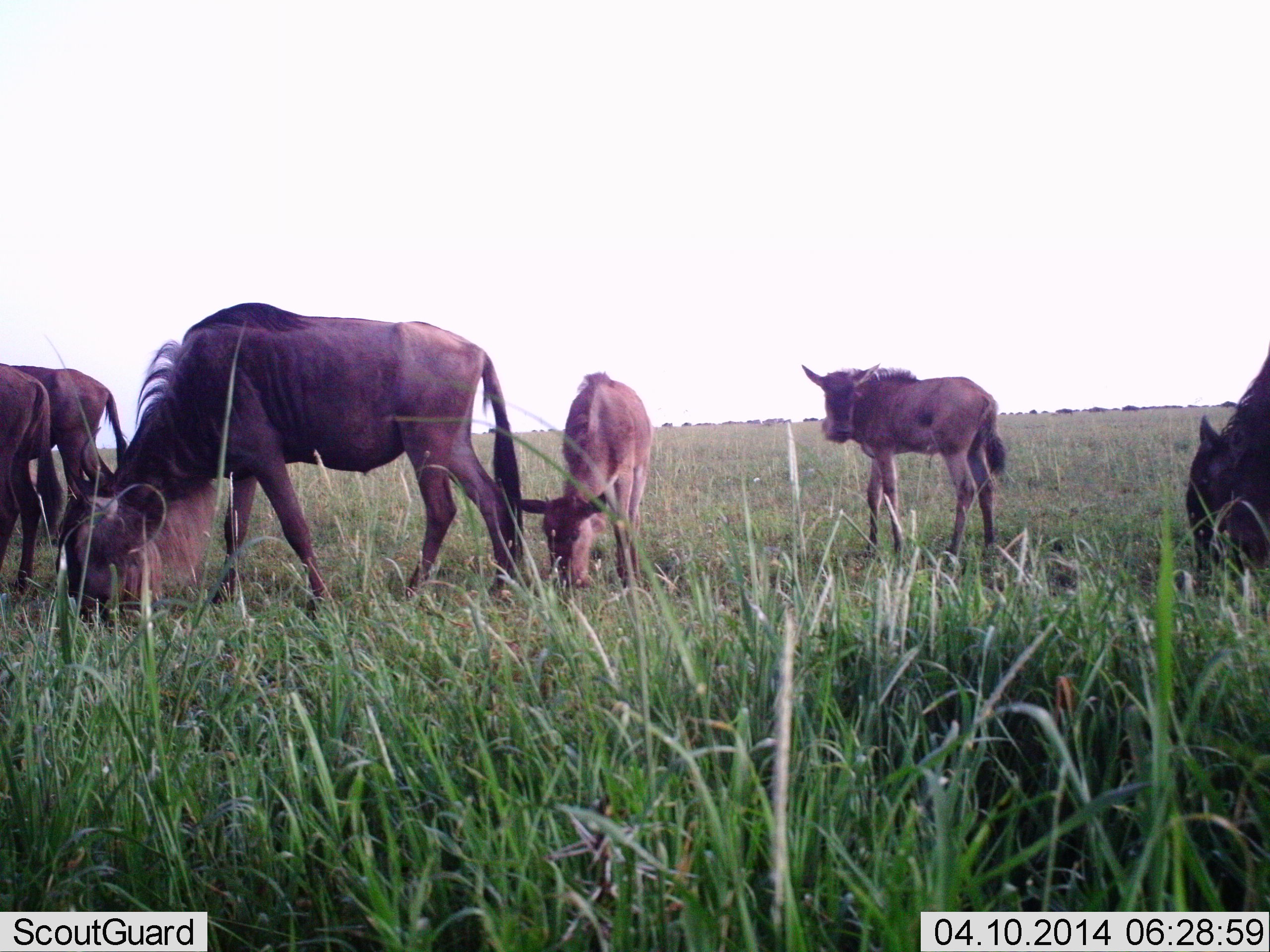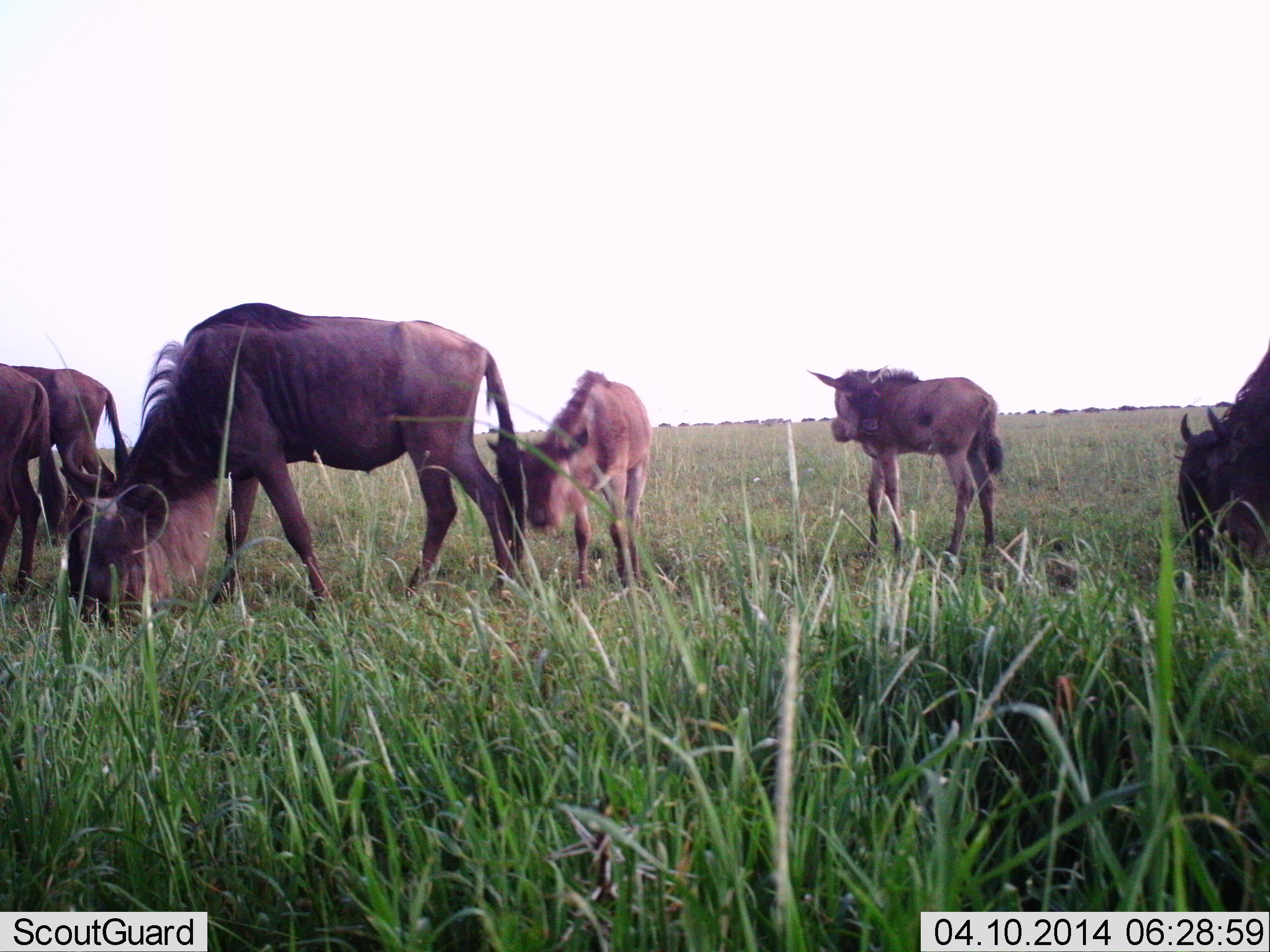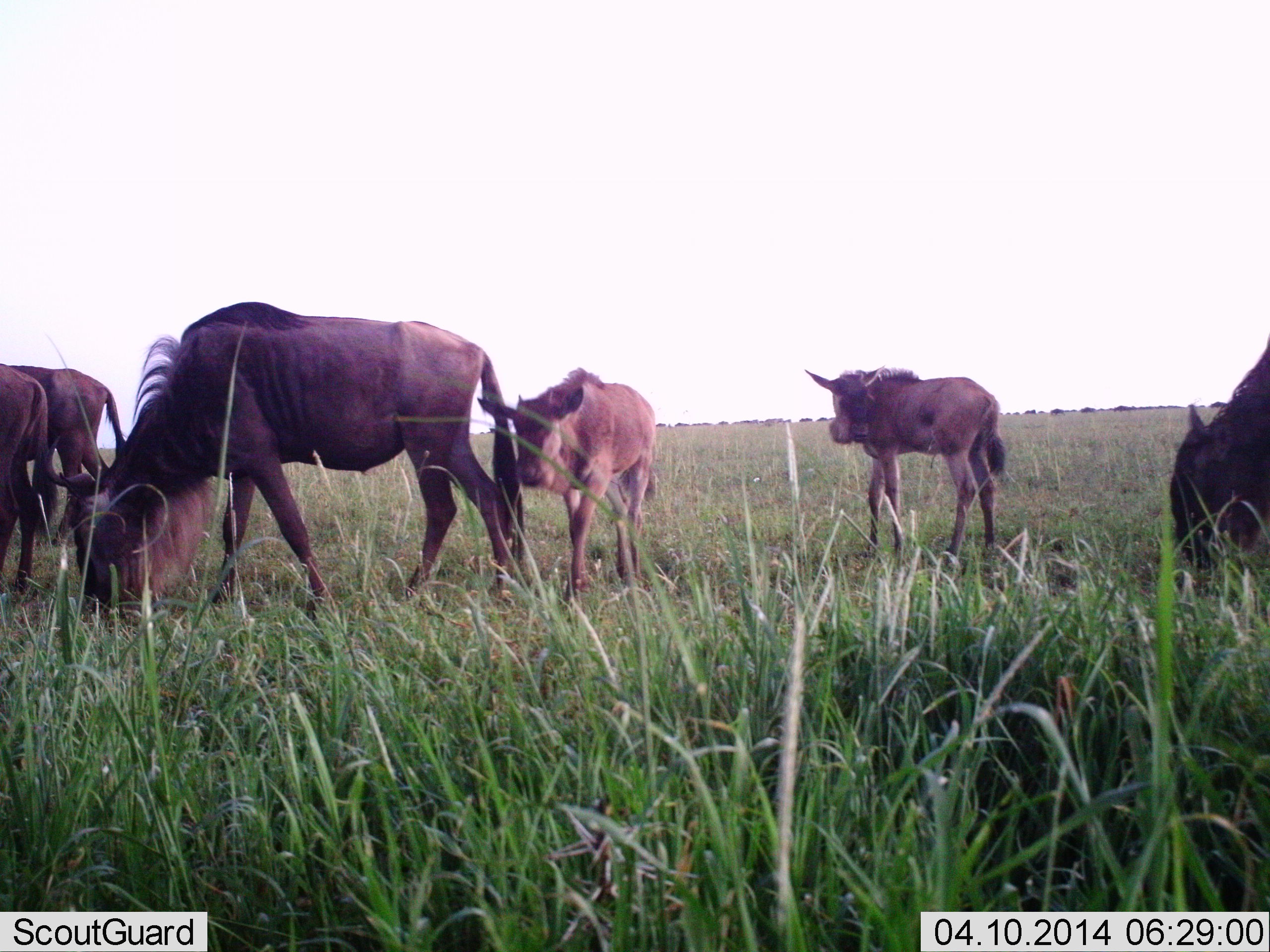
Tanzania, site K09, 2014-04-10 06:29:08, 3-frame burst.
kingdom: Animalia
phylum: Chordata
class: Mammalia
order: Artiodactyla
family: Bovidae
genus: Connochaetes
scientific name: Connochaetes taurinus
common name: blue wildebeest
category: wildebeest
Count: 6.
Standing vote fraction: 70%.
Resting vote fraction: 10%.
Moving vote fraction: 30%.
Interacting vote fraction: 10%.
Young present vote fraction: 100%.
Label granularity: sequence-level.